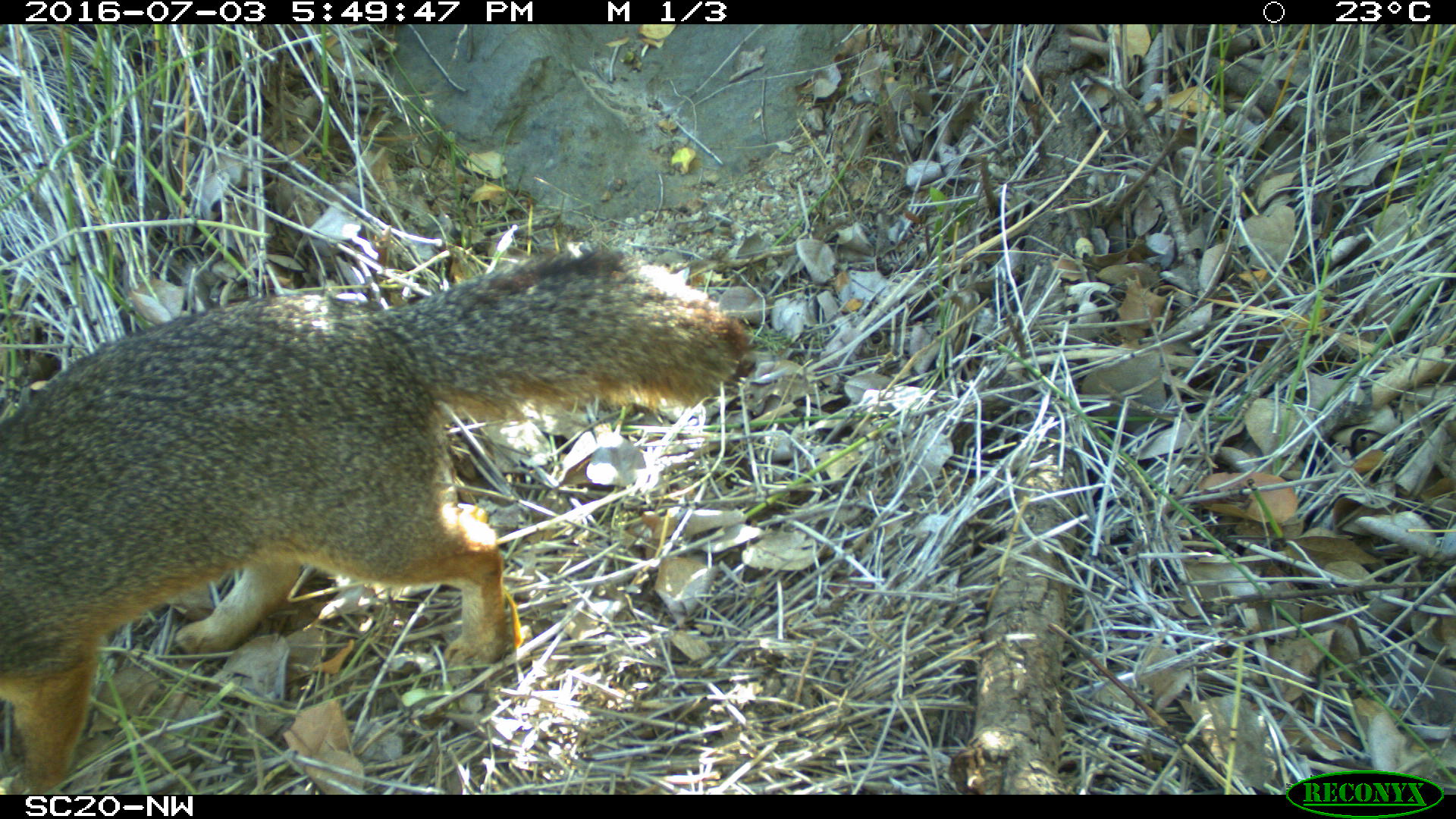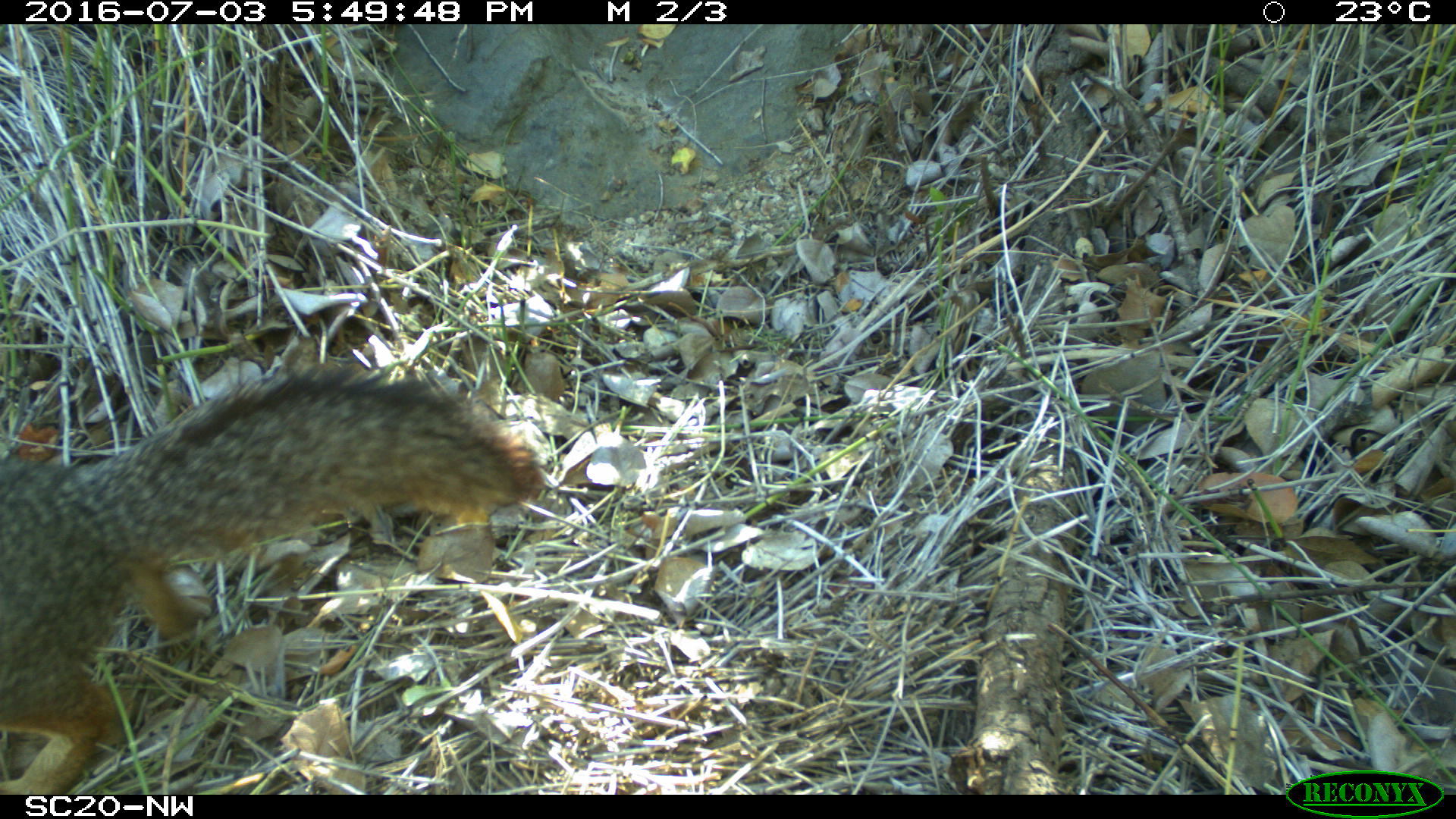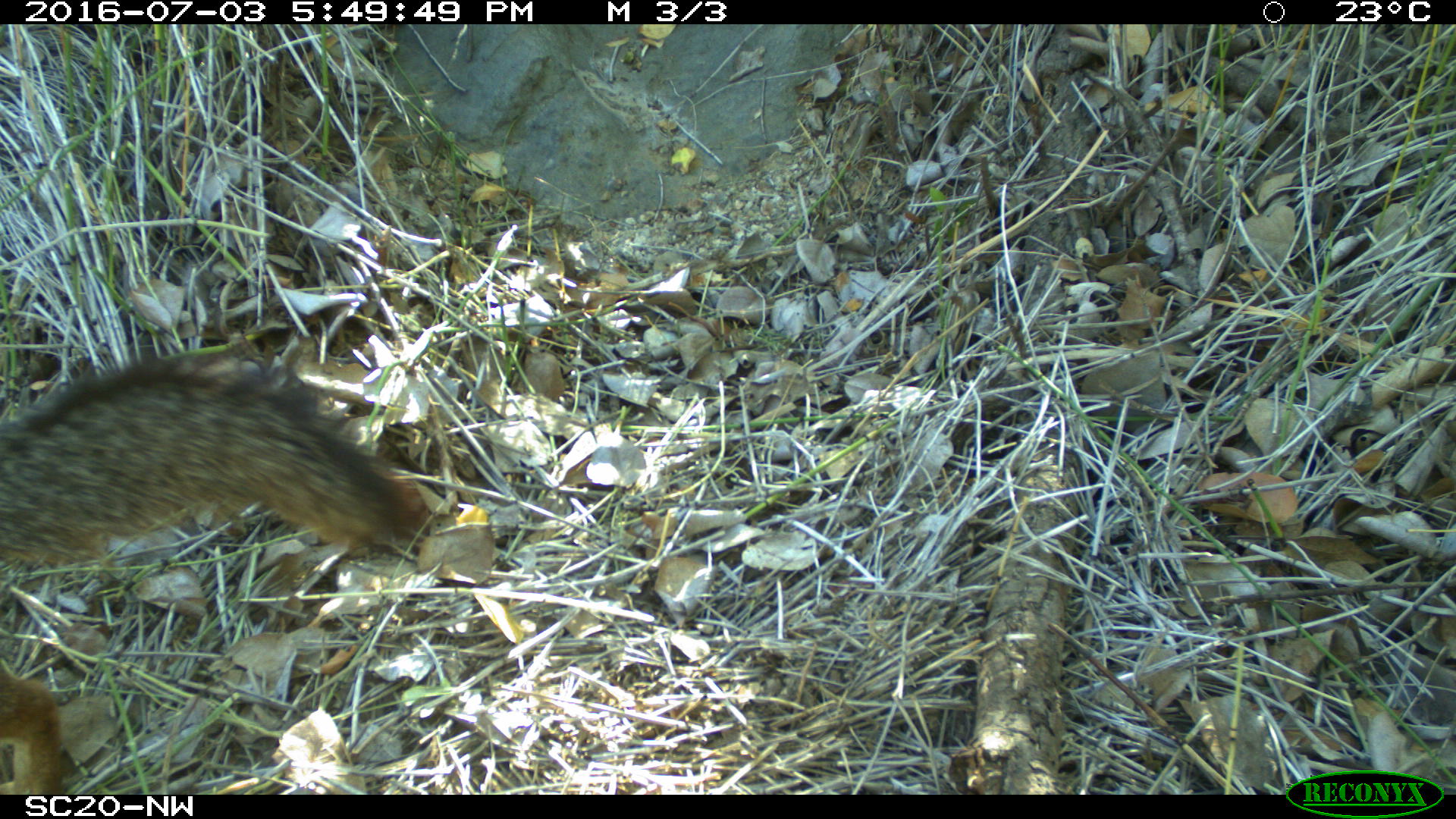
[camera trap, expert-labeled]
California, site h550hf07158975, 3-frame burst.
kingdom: Animalia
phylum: Chordata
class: Mammalia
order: Carnivora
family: Canidae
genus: Urocyon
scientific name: Urocyon littoralis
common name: island fox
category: fox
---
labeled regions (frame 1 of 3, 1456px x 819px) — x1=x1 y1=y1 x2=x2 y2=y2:
fox: x1=0 y1=247 x2=759 y2=794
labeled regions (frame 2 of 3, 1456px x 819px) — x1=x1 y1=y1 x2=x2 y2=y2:
fox: x1=0 y1=370 x2=543 y2=795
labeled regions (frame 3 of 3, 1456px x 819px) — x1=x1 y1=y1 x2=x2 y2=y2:
fox: x1=0 y1=349 x2=433 y2=796